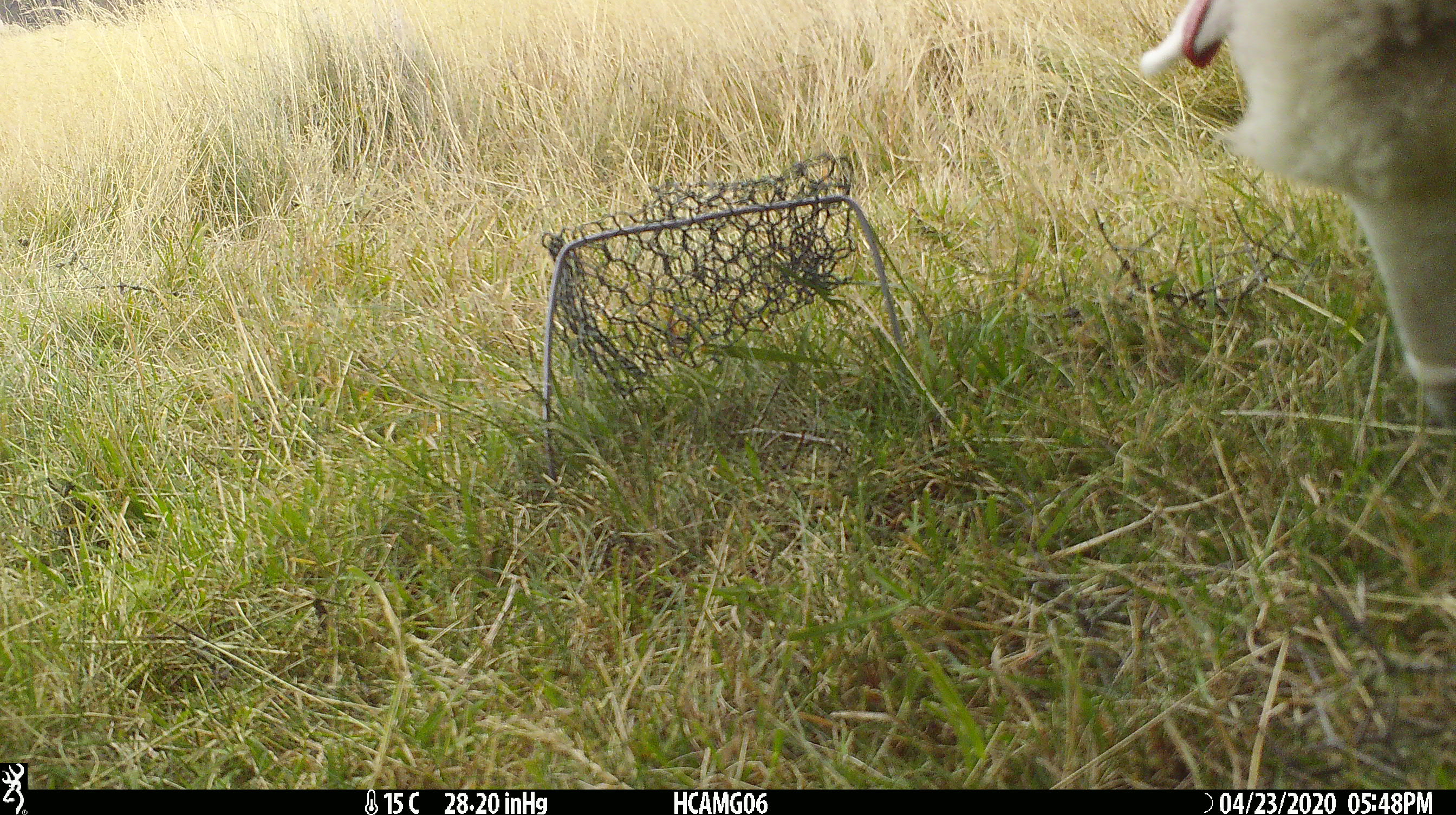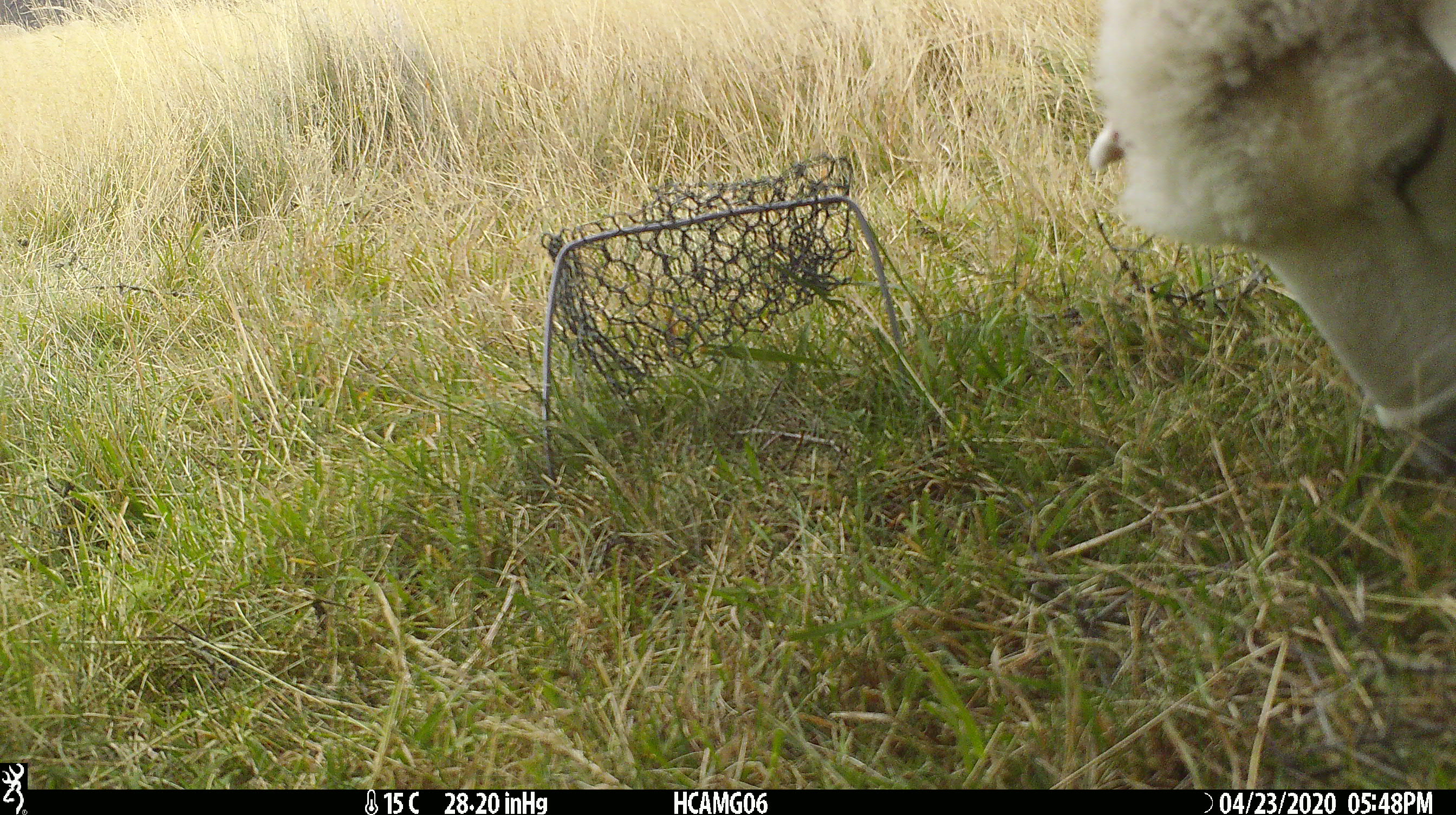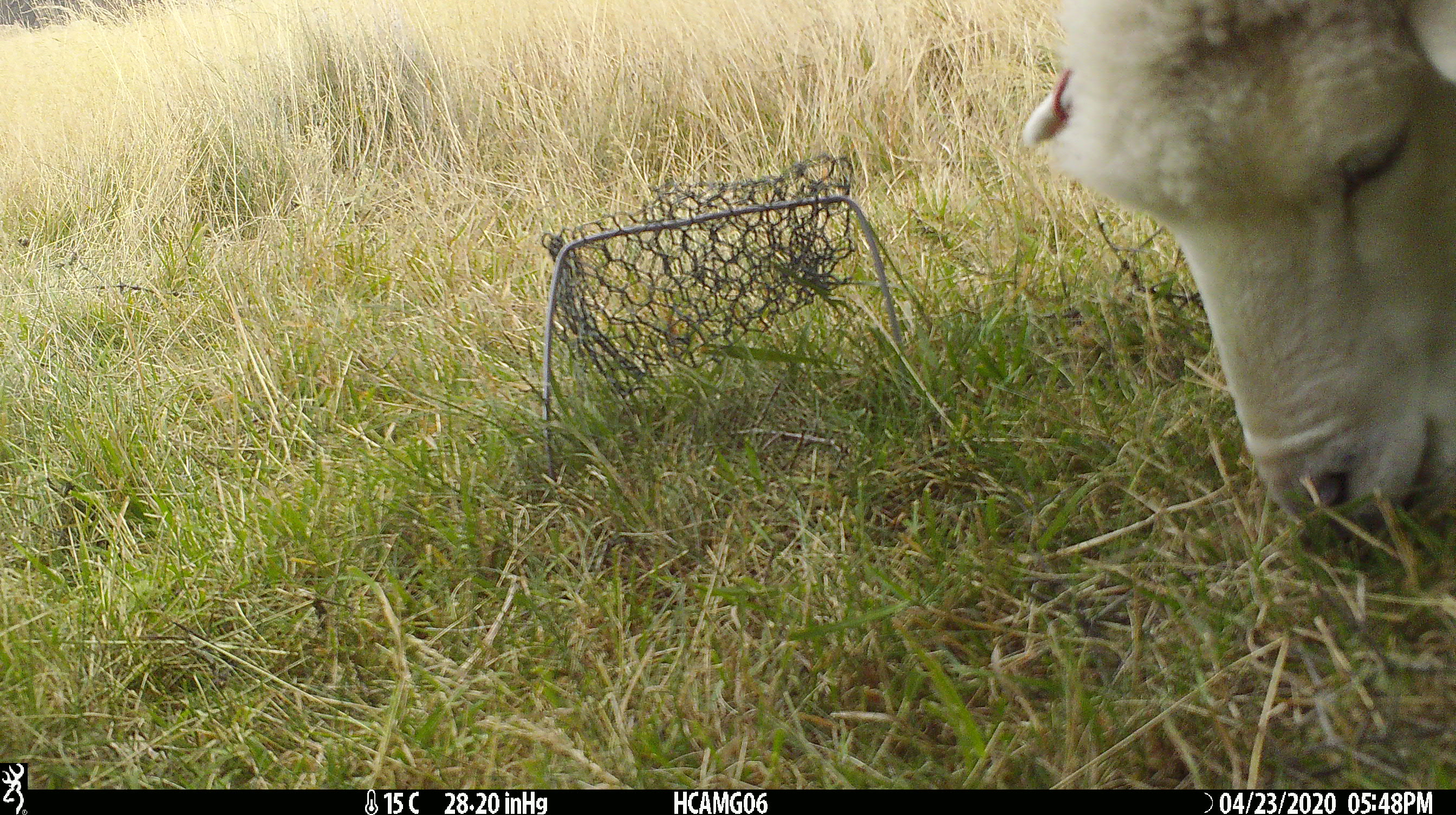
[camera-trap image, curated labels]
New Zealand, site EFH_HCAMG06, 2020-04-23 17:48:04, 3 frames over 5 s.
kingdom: Animalia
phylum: Chordata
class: Mammalia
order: Artiodactyla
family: Bovidae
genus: Ovis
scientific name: Ovis aries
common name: domestic sheep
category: sheep